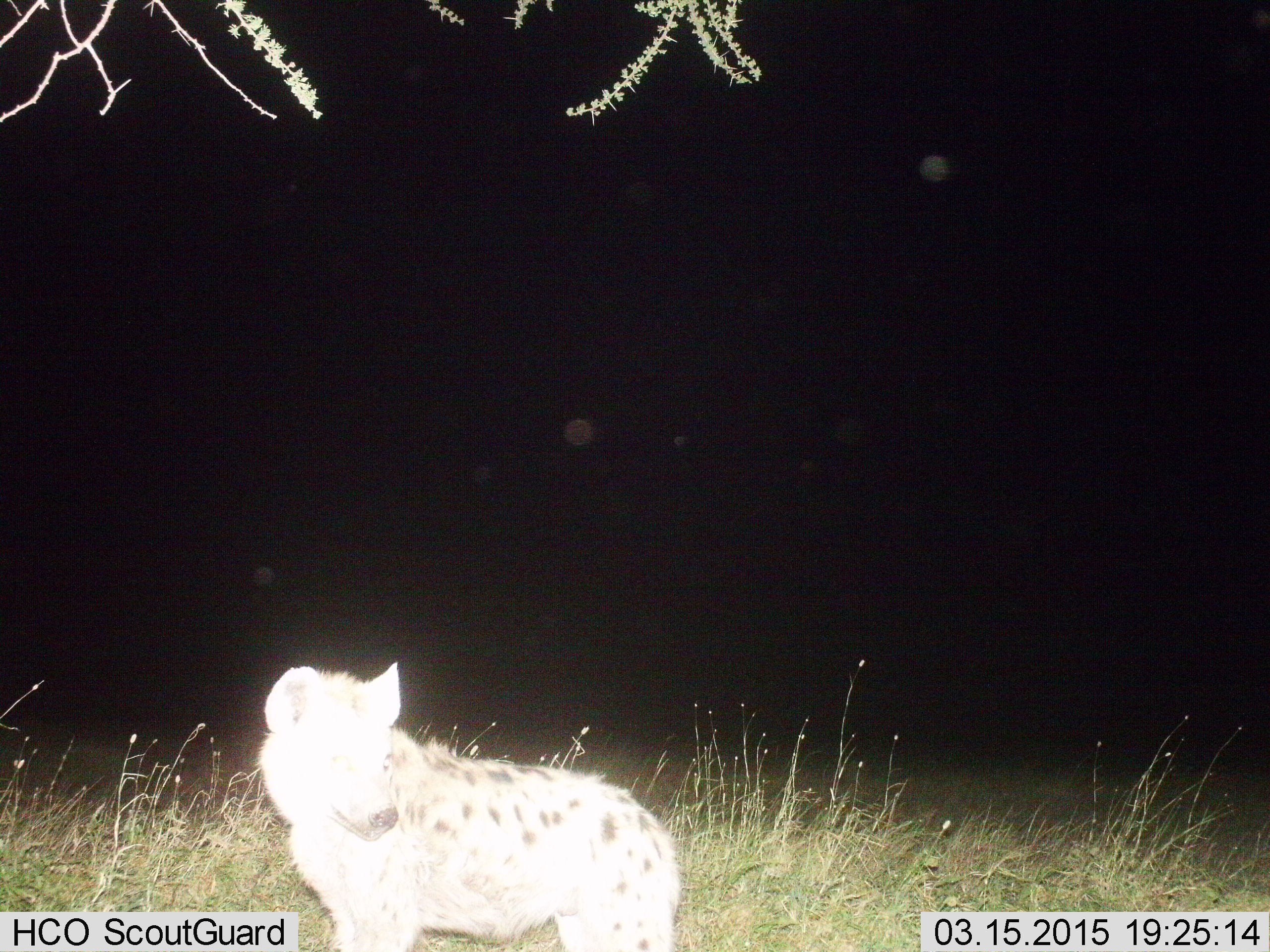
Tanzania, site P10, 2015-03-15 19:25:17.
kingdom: Animalia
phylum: Chordata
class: Mammalia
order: Carnivora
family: Hyaenidae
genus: Crocuta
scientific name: Crocuta crocuta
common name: spotted hyena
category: hyenaspotted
Hyenaspotted (spotted hyena) (Crocuta crocuta), count 1. Behavior (volunteer vote fractions): standing 70%, resting 0%, moving 30%, interacting 0%. Young present (vote fraction): 0%. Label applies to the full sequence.